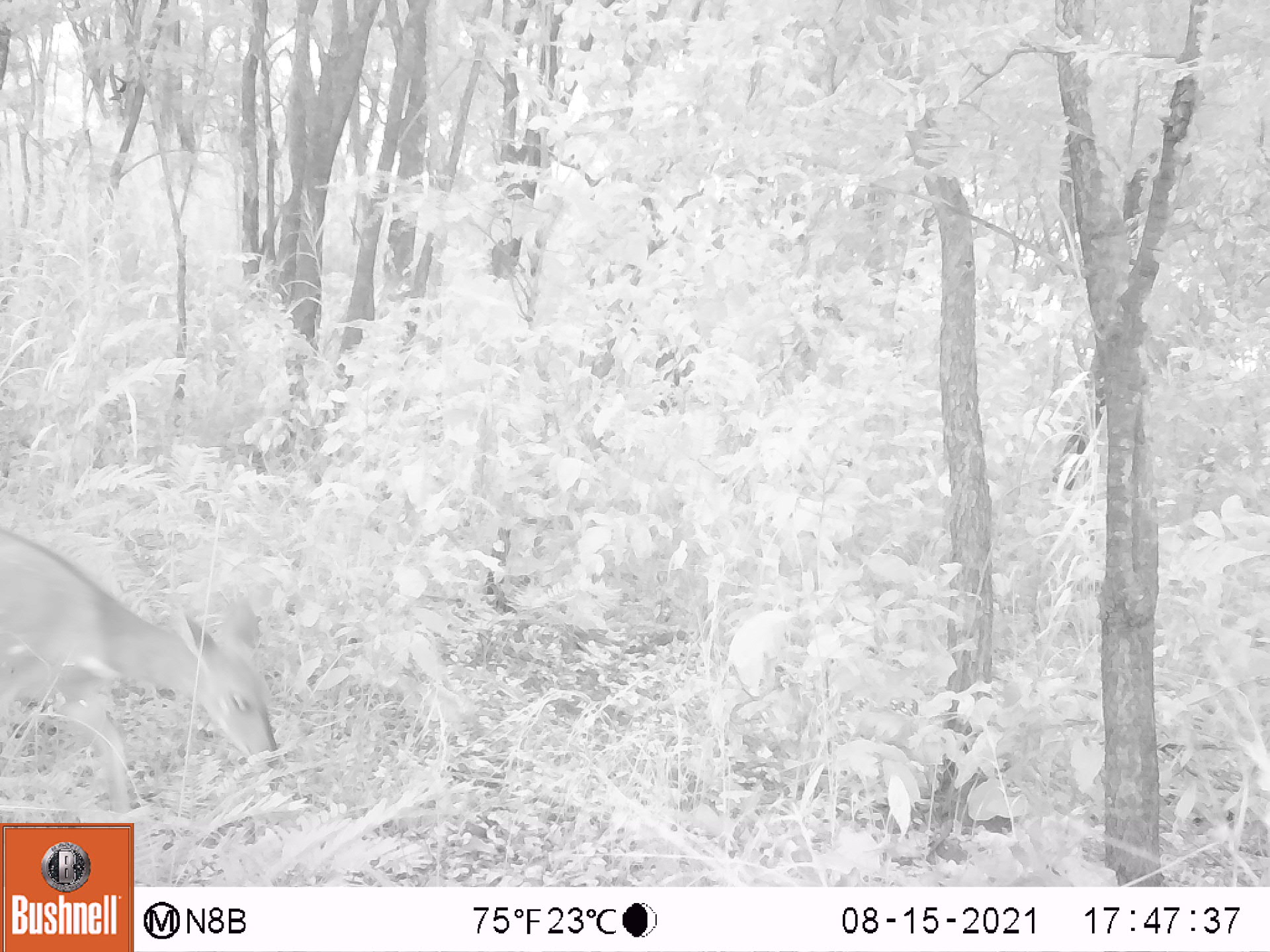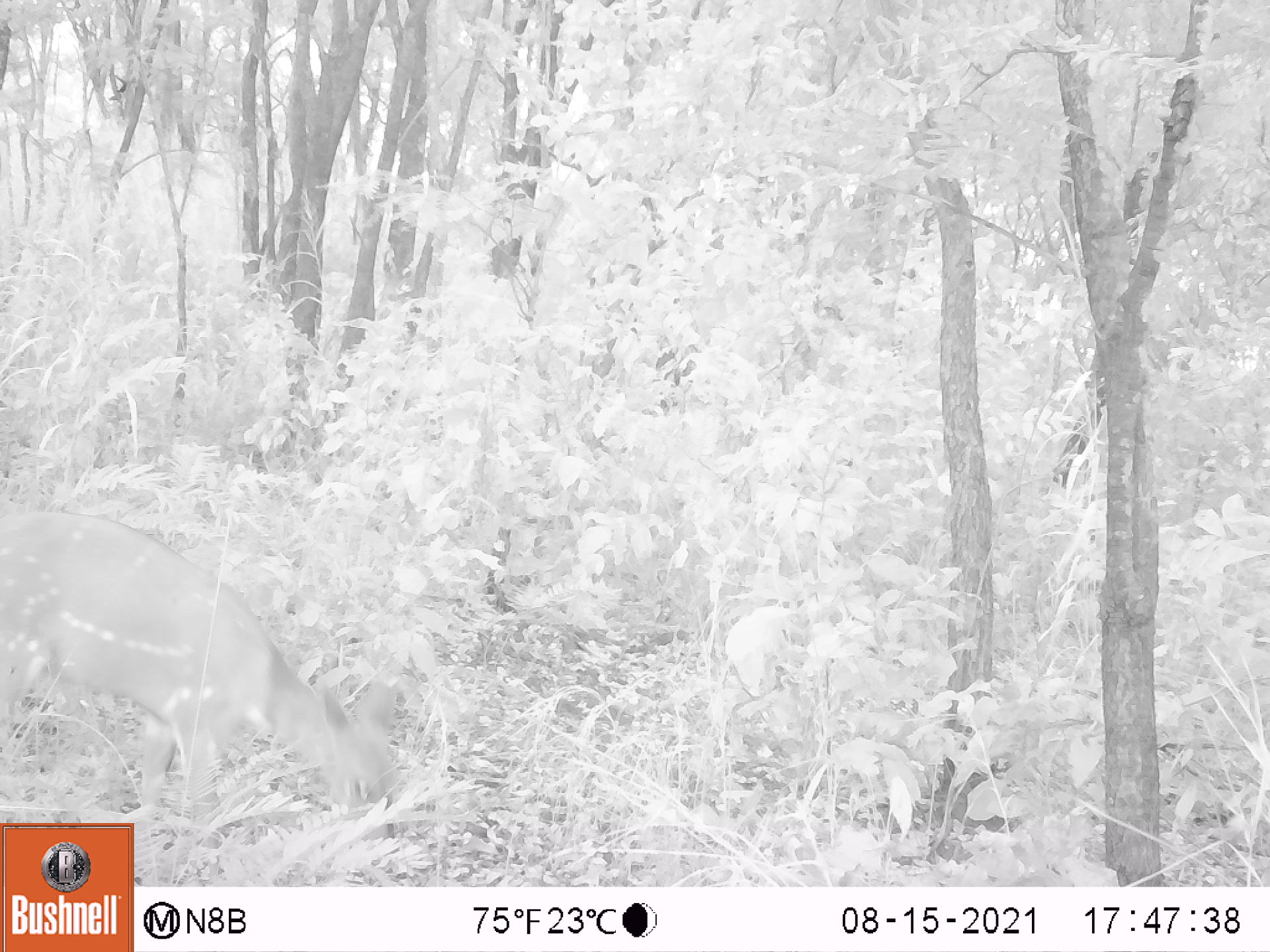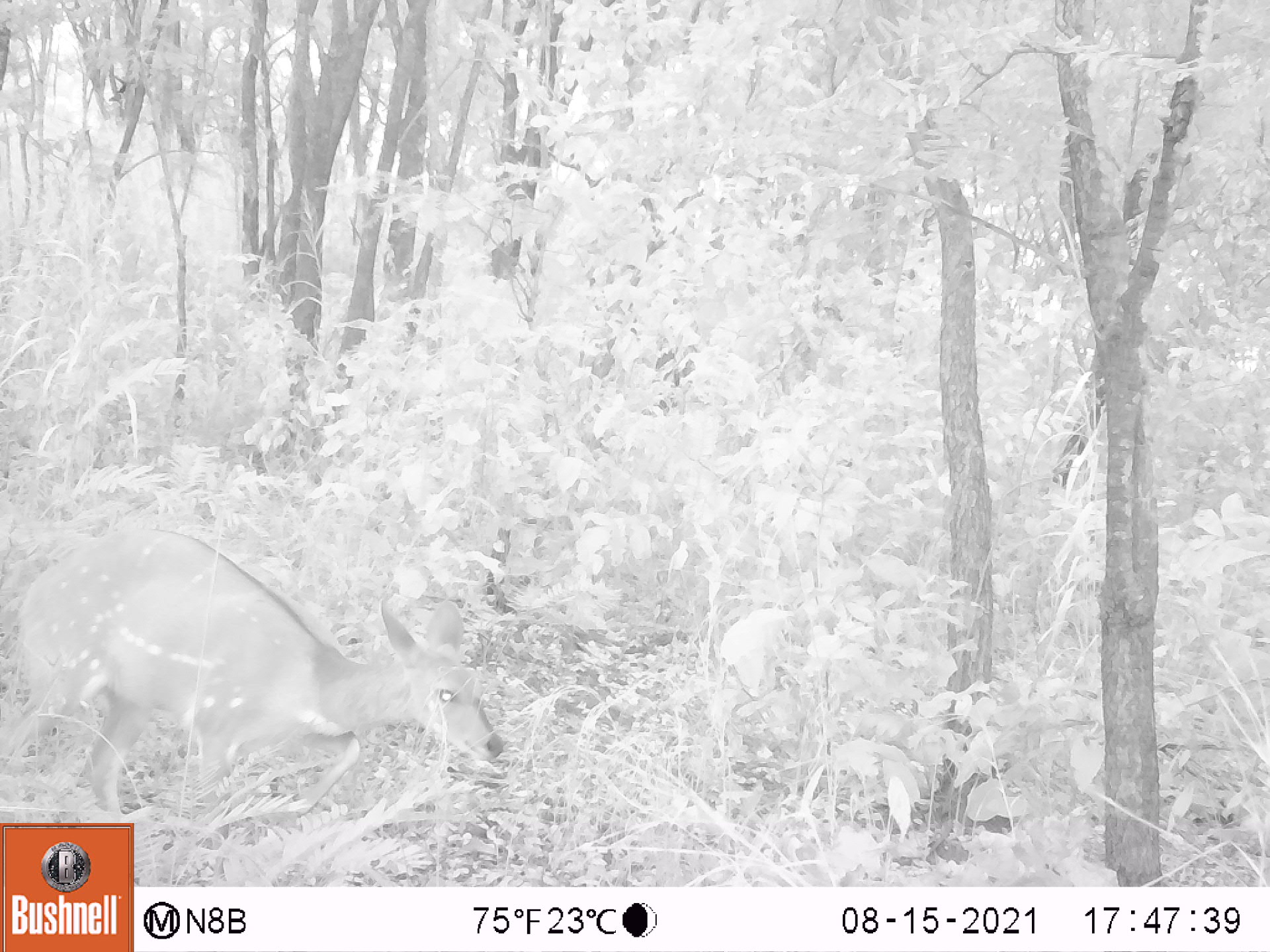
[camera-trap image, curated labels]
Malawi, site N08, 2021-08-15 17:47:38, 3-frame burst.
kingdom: Animalia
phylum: Chordata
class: Mammalia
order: Artiodactyla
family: Bovidae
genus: Tragelaphus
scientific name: Tragelaphus sylvaticus sylvaticus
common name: cape bushbuck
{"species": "cape bushbuck (Tragelaphus sylvaticus sylvaticus)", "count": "1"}